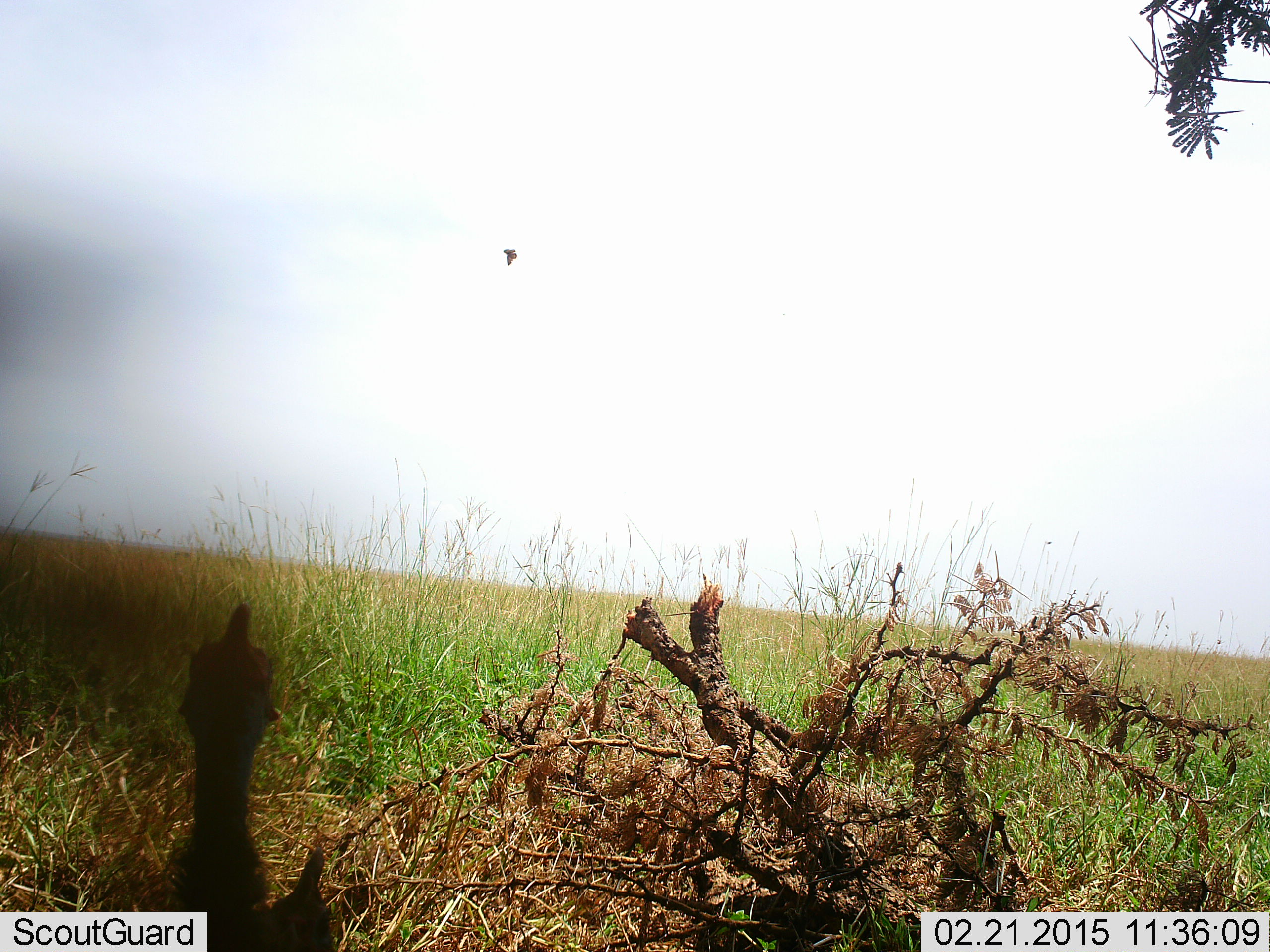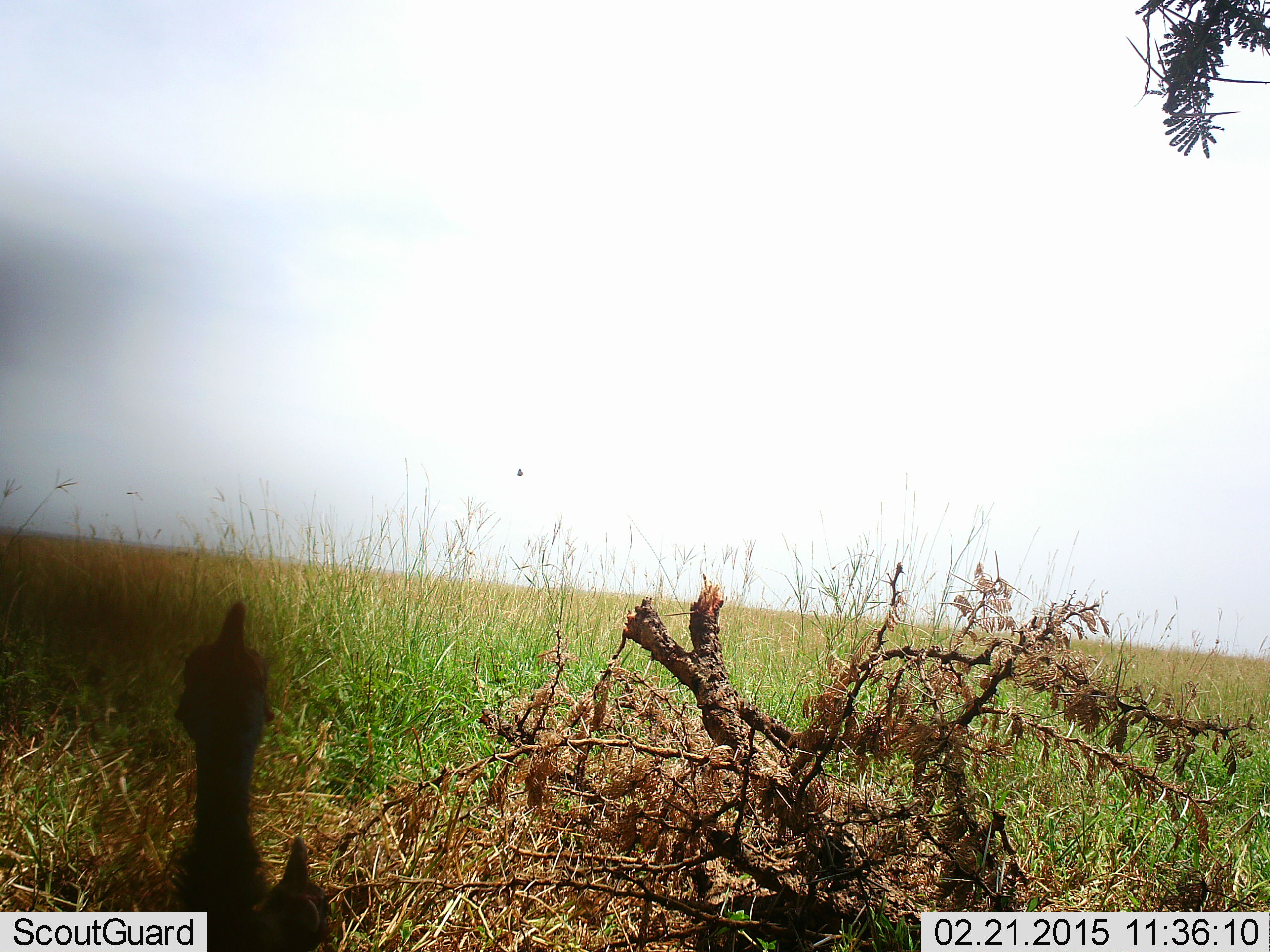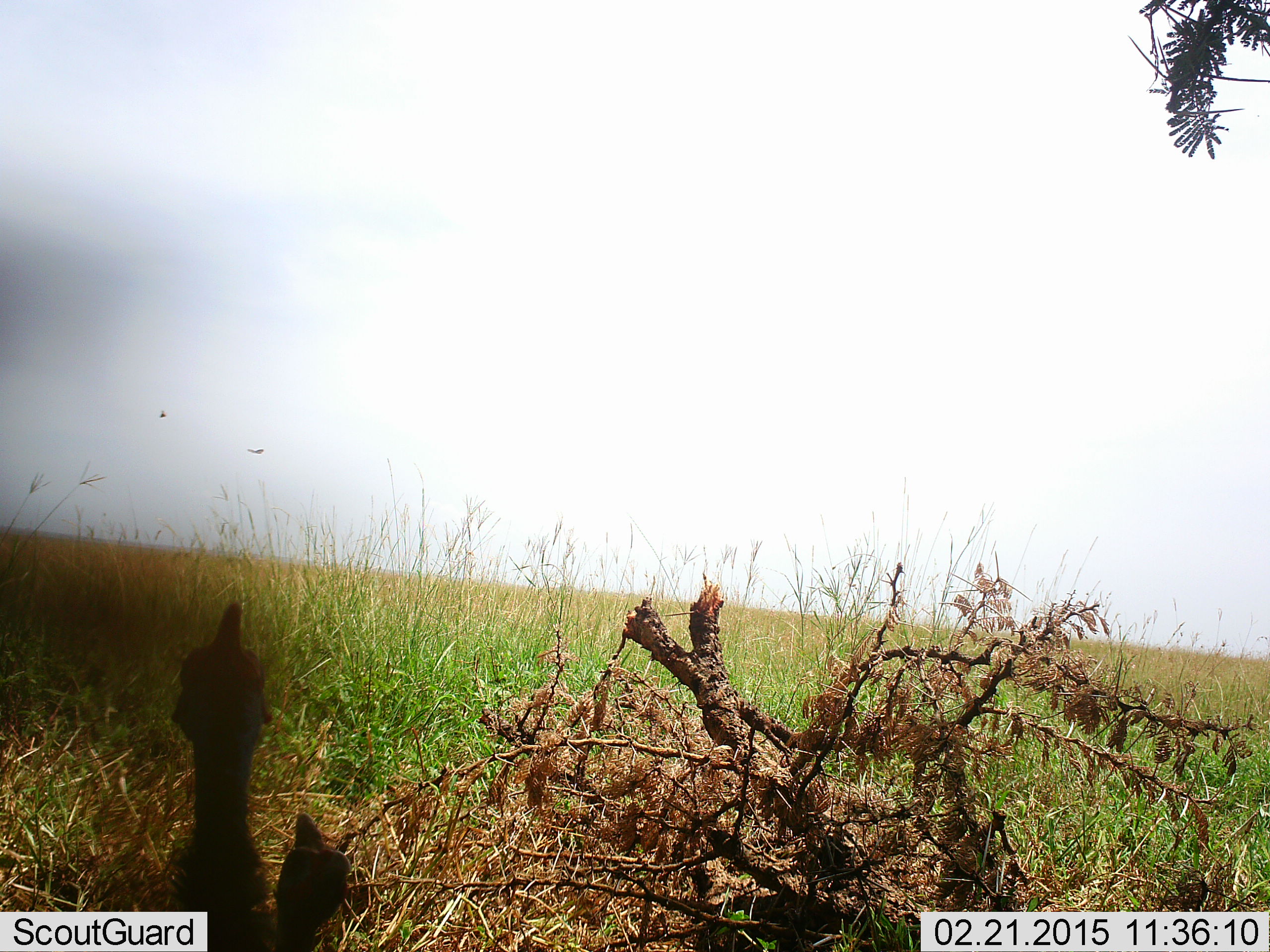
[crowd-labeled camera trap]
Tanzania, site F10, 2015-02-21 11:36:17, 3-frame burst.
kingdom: Animalia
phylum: Chordata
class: Aves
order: Galliformes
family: Numididae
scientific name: Numididae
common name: guinea fowl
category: guineafowl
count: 2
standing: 82%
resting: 9%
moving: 9%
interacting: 0%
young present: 0%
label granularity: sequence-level